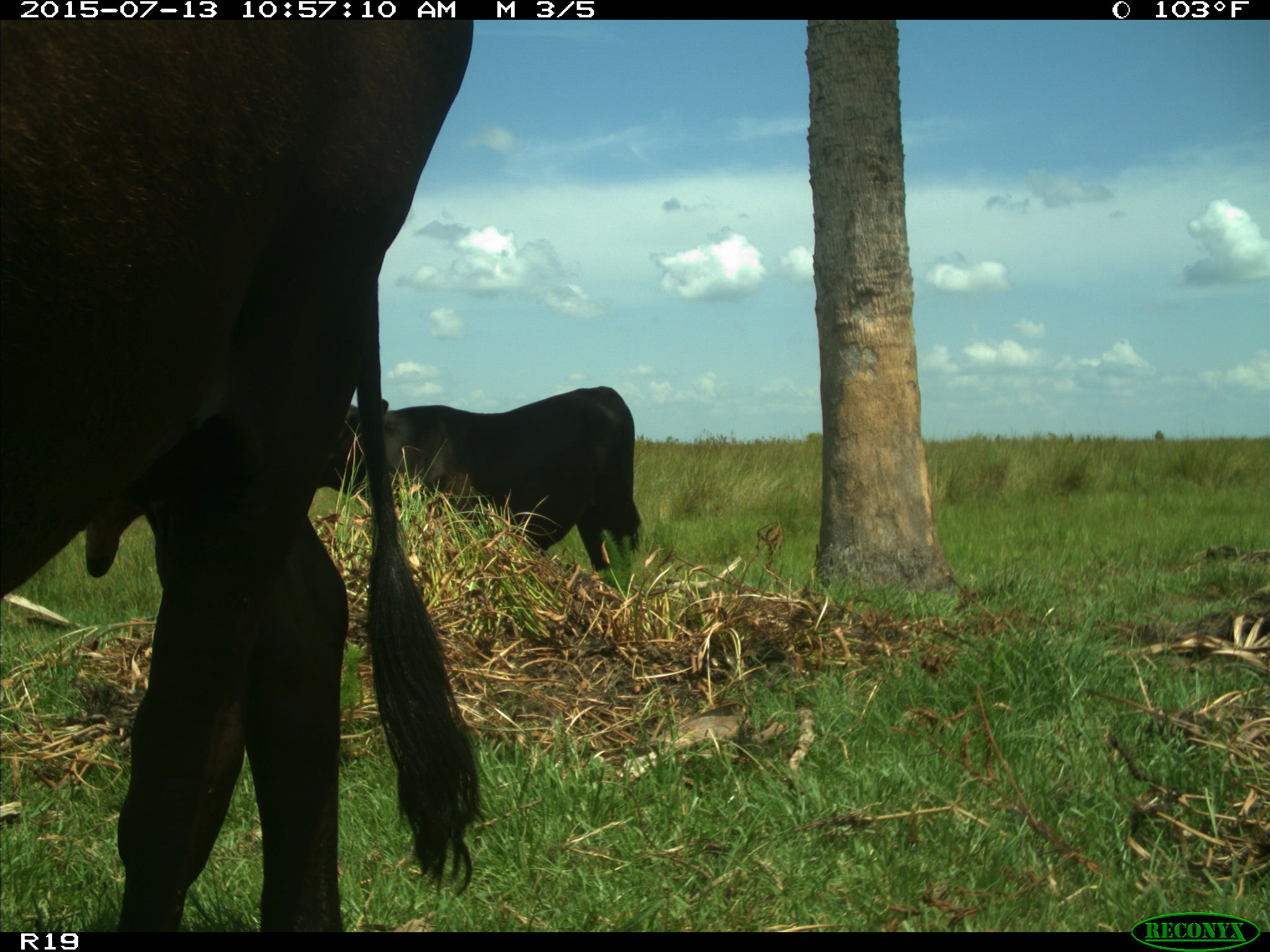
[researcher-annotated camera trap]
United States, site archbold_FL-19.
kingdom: Animalia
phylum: Chordata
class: Mammalia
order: Artiodactyla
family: Bovidae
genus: Bos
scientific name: Bos taurus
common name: domestic cow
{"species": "Bos taurus (domestic cow)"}